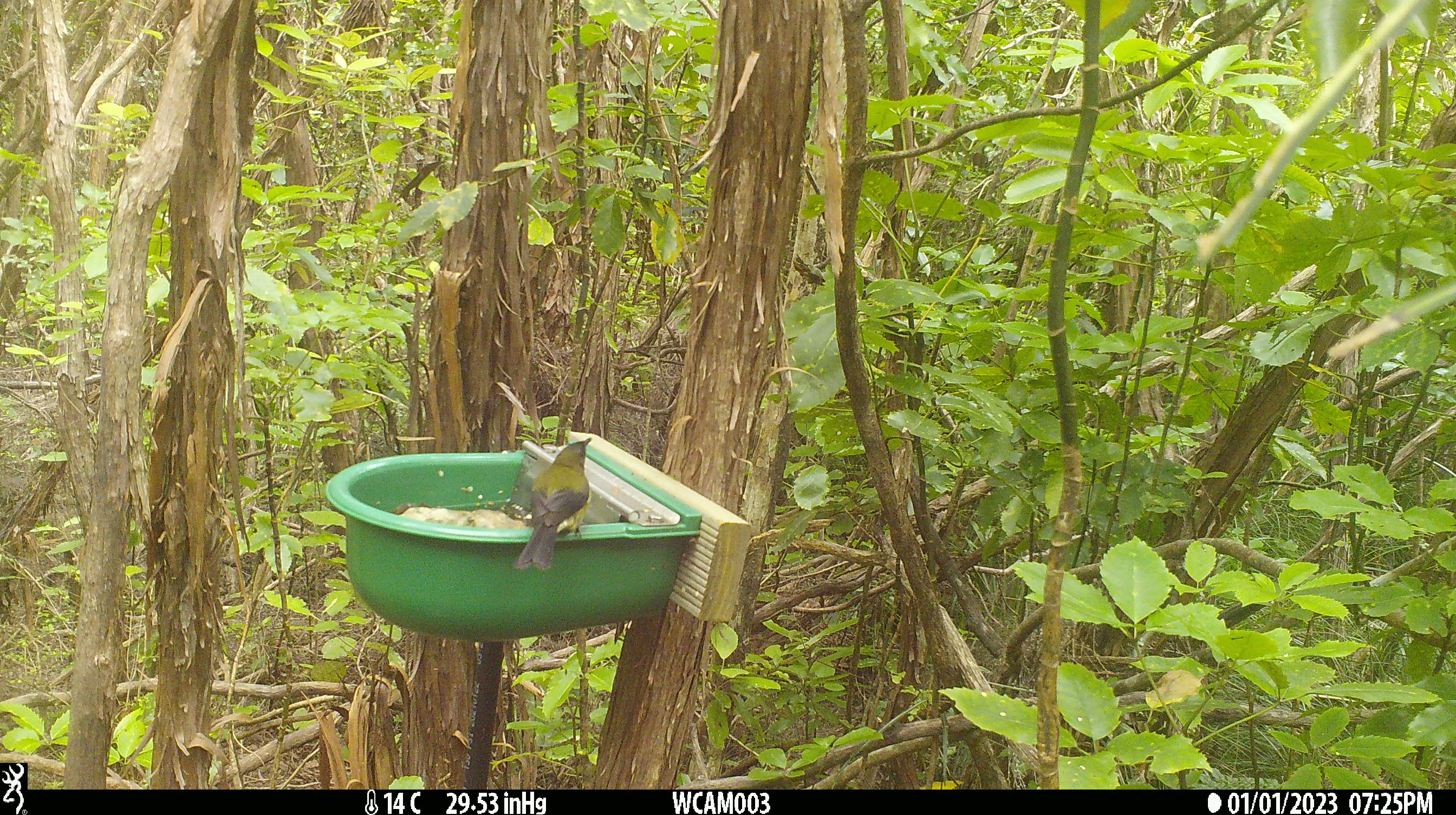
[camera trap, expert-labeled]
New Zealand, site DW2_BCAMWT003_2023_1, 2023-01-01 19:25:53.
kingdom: Animalia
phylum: Chordata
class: Aves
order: Passeriformes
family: Meliphagidae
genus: Anthornis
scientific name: Anthornis melanura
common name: new zealand bellbird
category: bellbird